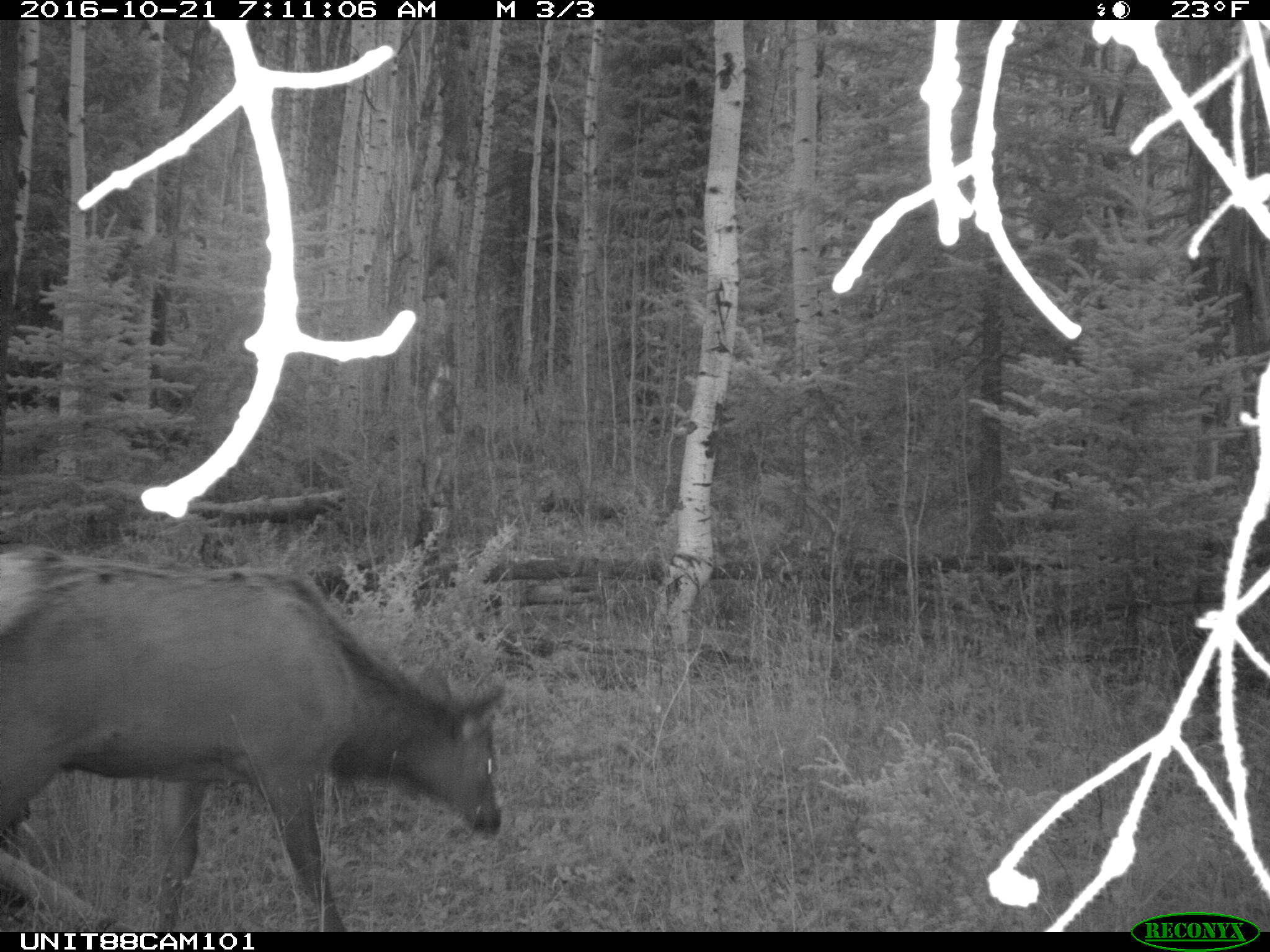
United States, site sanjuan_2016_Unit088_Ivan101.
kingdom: Animalia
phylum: Chordata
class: Mammalia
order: Artiodactyla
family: Cervidae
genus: Cervus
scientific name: Cervus elaphus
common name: red deer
Cervus elaphus (red deer).